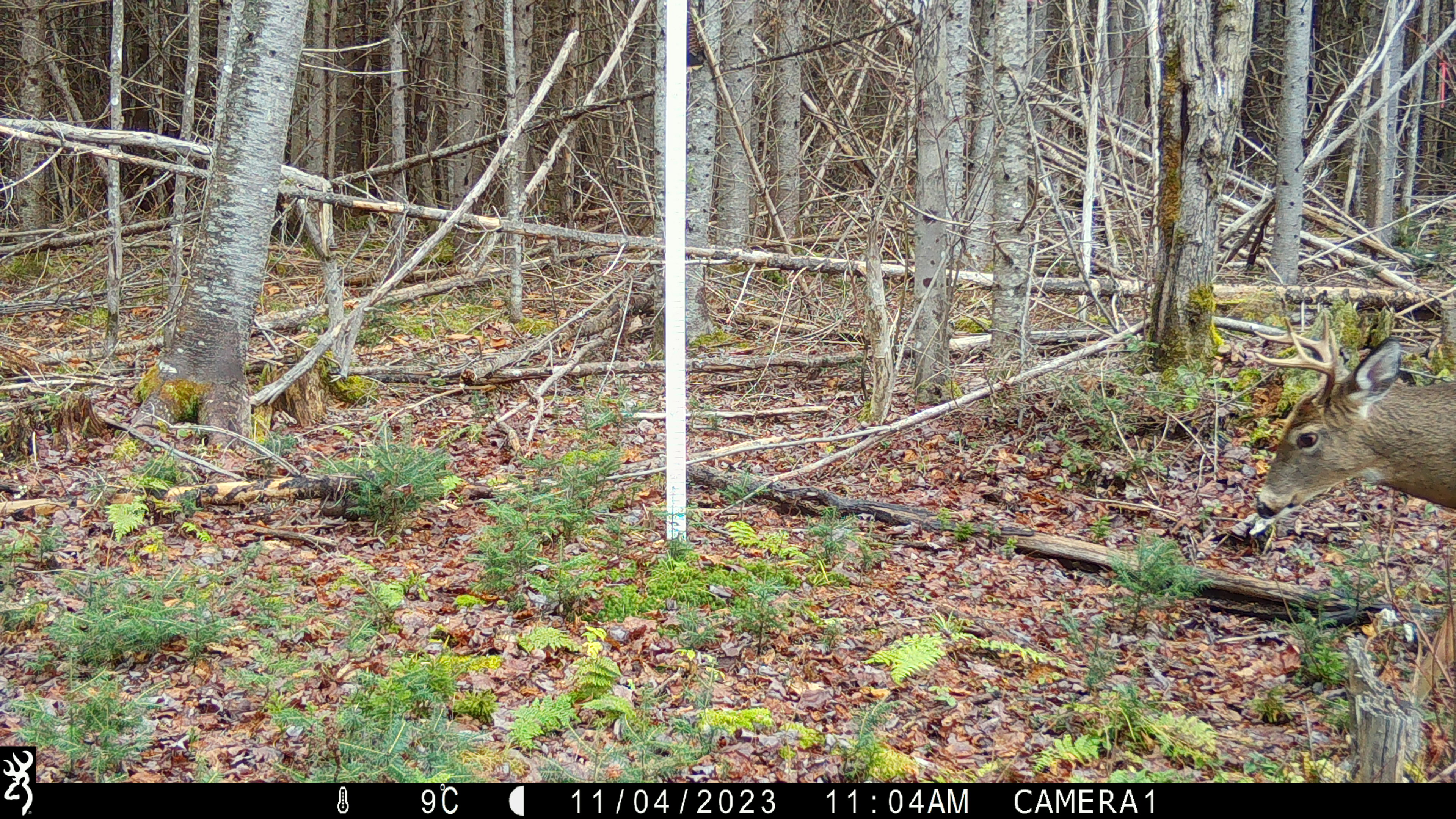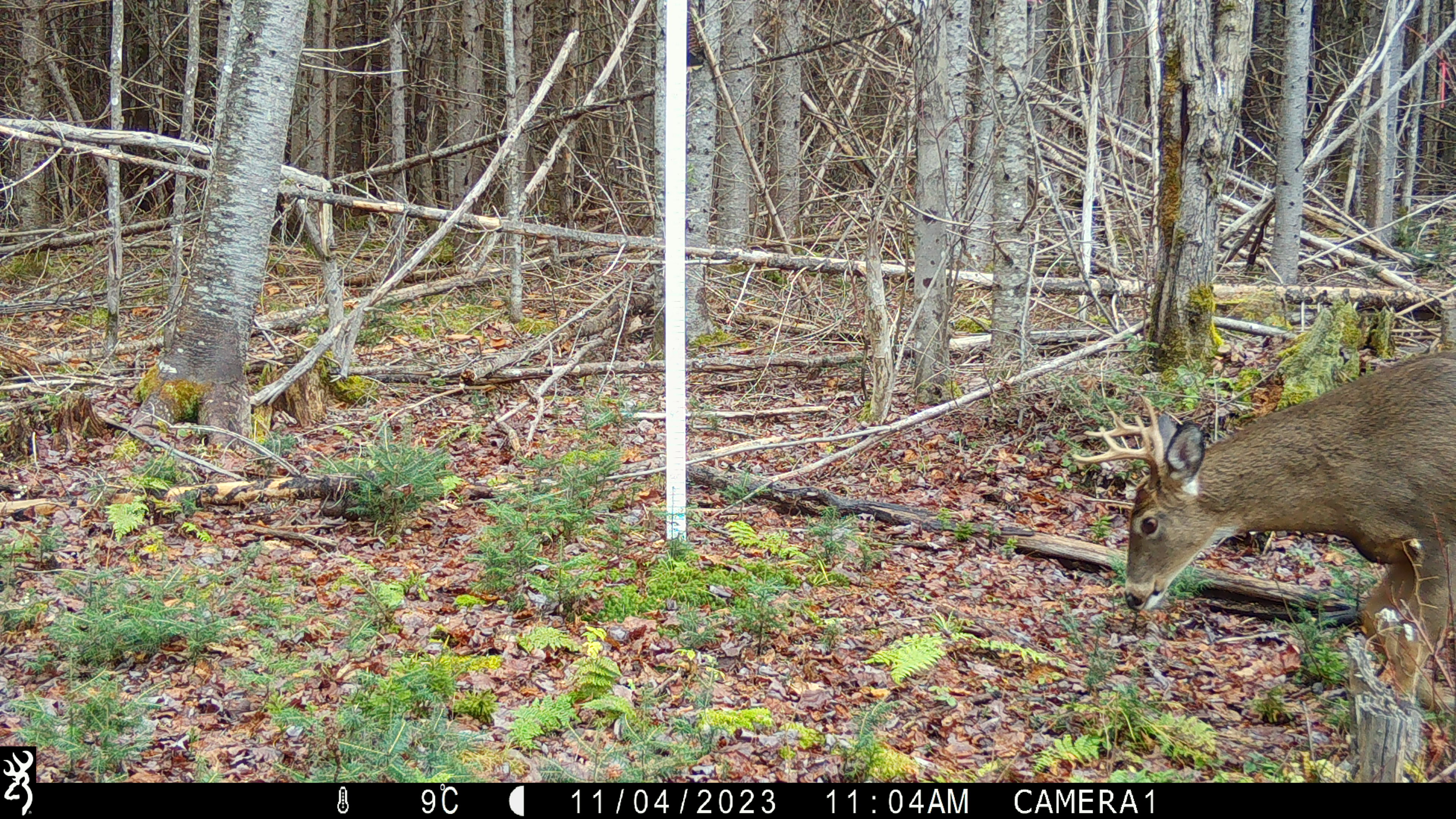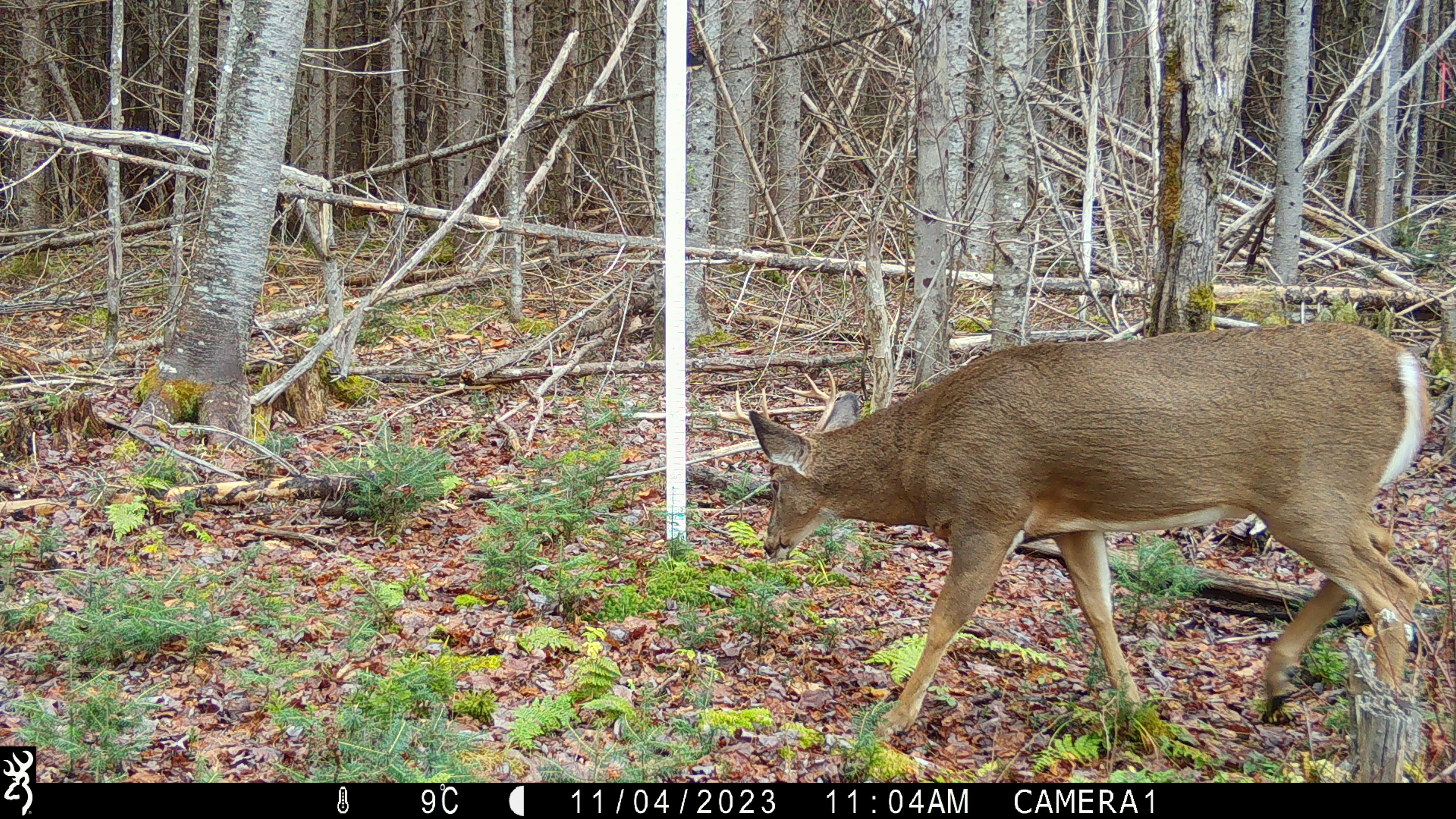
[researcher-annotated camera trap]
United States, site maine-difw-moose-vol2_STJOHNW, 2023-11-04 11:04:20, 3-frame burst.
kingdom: Animalia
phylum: Chordata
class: Mammalia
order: Artiodactyla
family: Cervidae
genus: Odocoileus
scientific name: Odocoileus virginianus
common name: white-tailed deer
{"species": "white-tailed deer (Odocoileus virginianus)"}